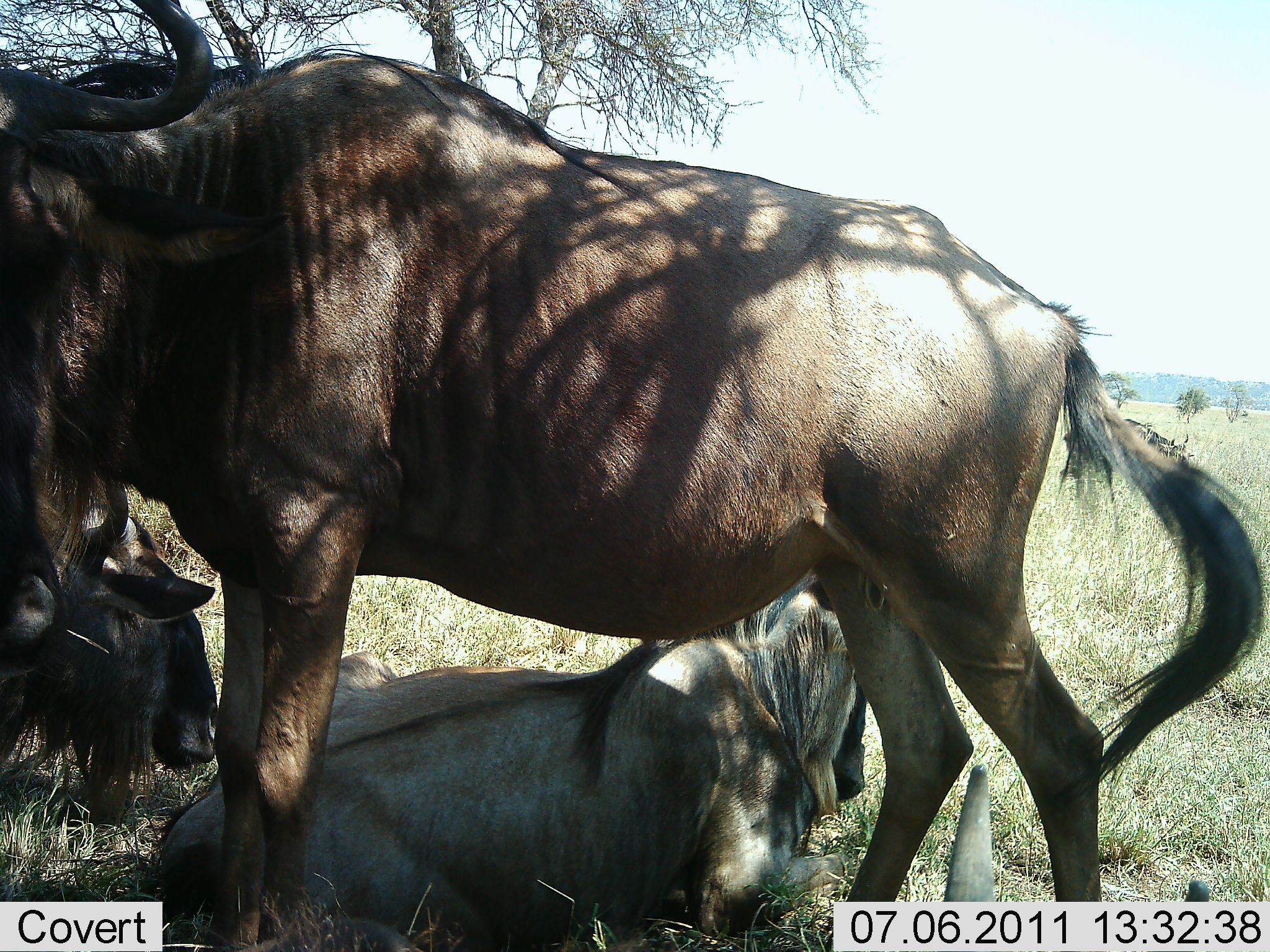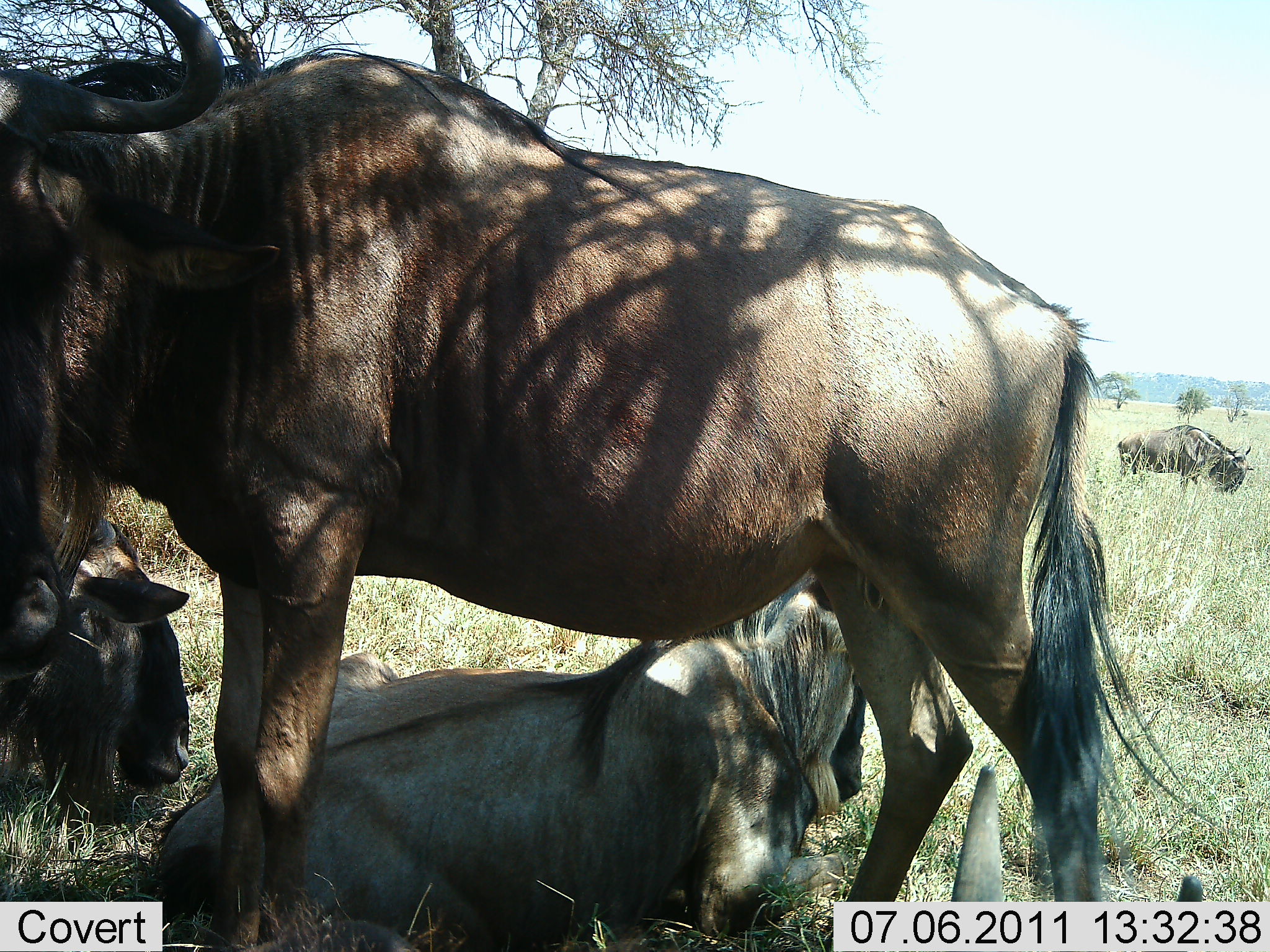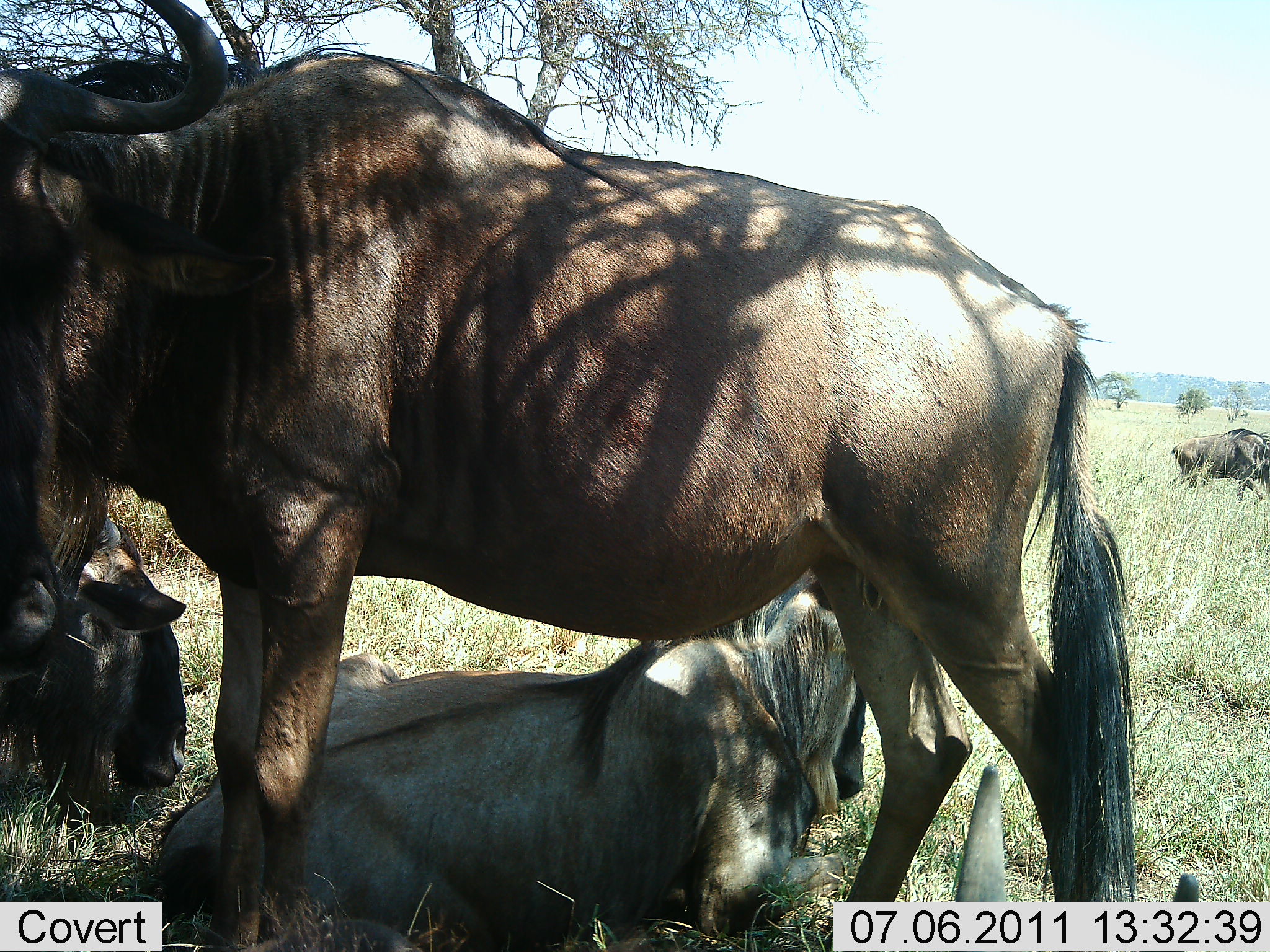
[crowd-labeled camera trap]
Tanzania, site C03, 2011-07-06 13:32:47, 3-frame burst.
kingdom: Animalia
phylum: Chordata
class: Mammalia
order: Artiodactyla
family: Bovidae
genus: Connochaetes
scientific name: Connochaetes taurinus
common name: blue wildebeest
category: wildebeest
Wildebeest (blue wildebeest) (Connochaetes taurinus), count 4. Behavior (volunteer vote fractions): standing 91%, resting 91%, moving 45%, interacting 0%. Young present (vote fraction): 0%. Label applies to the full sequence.